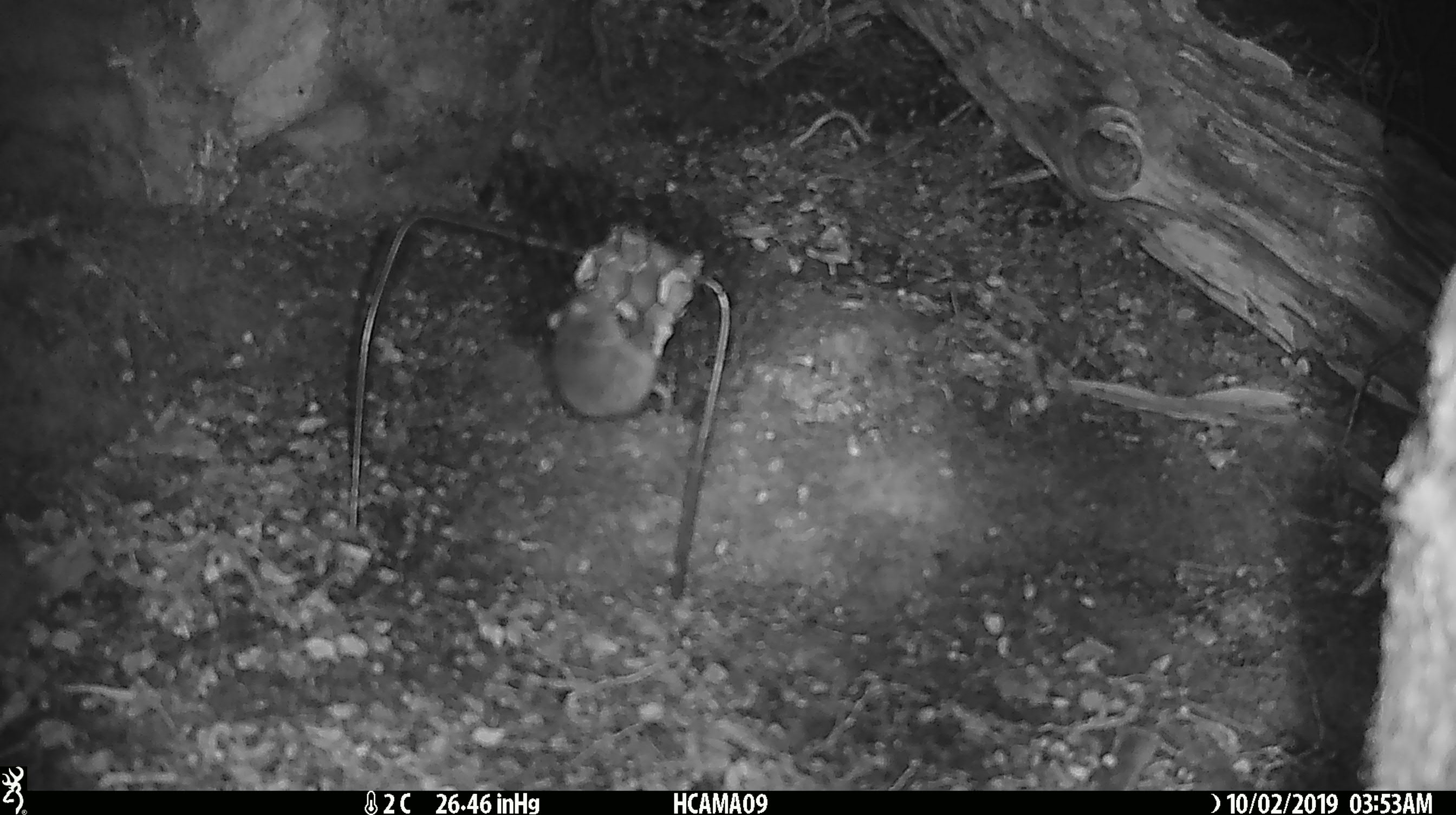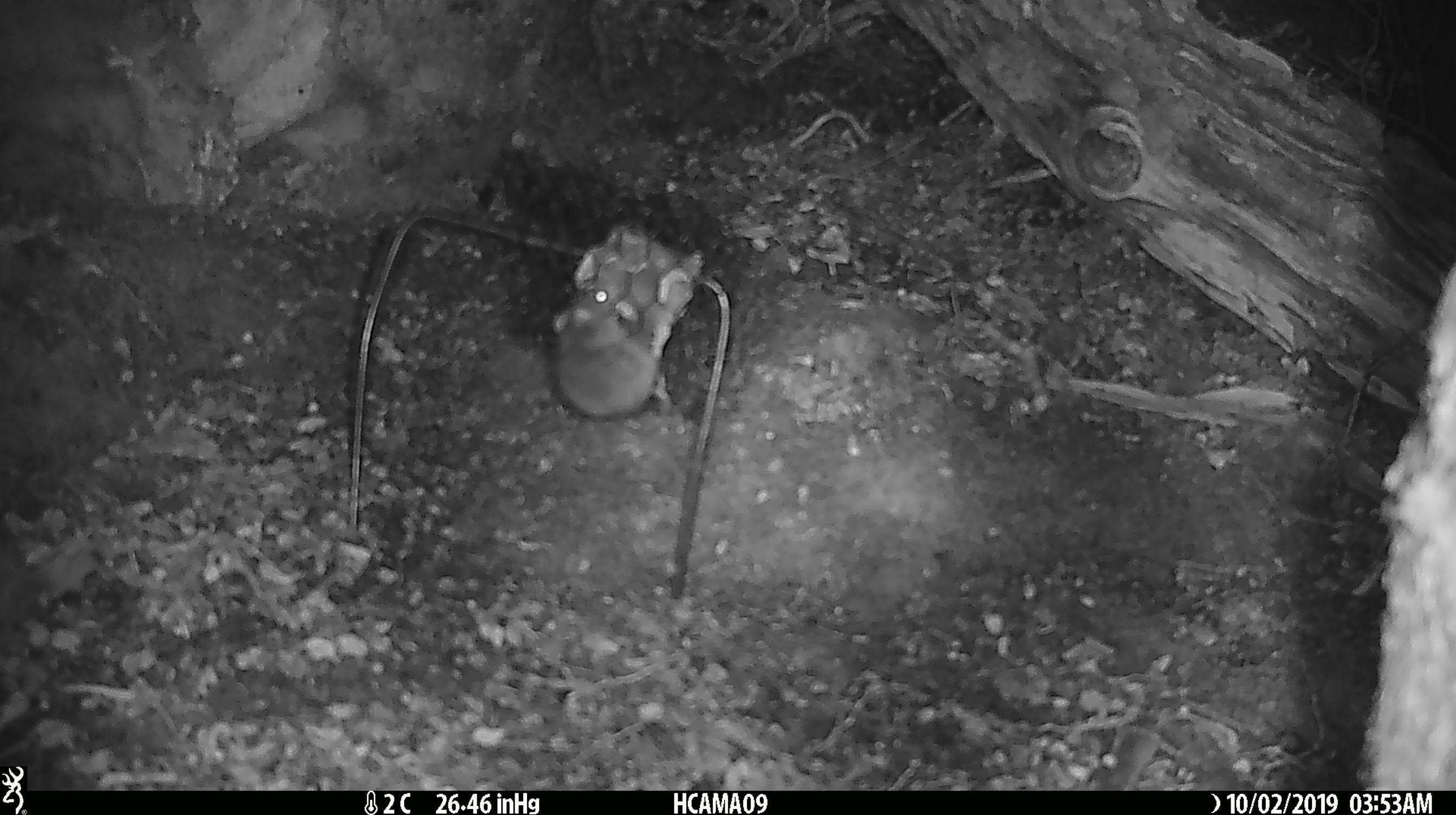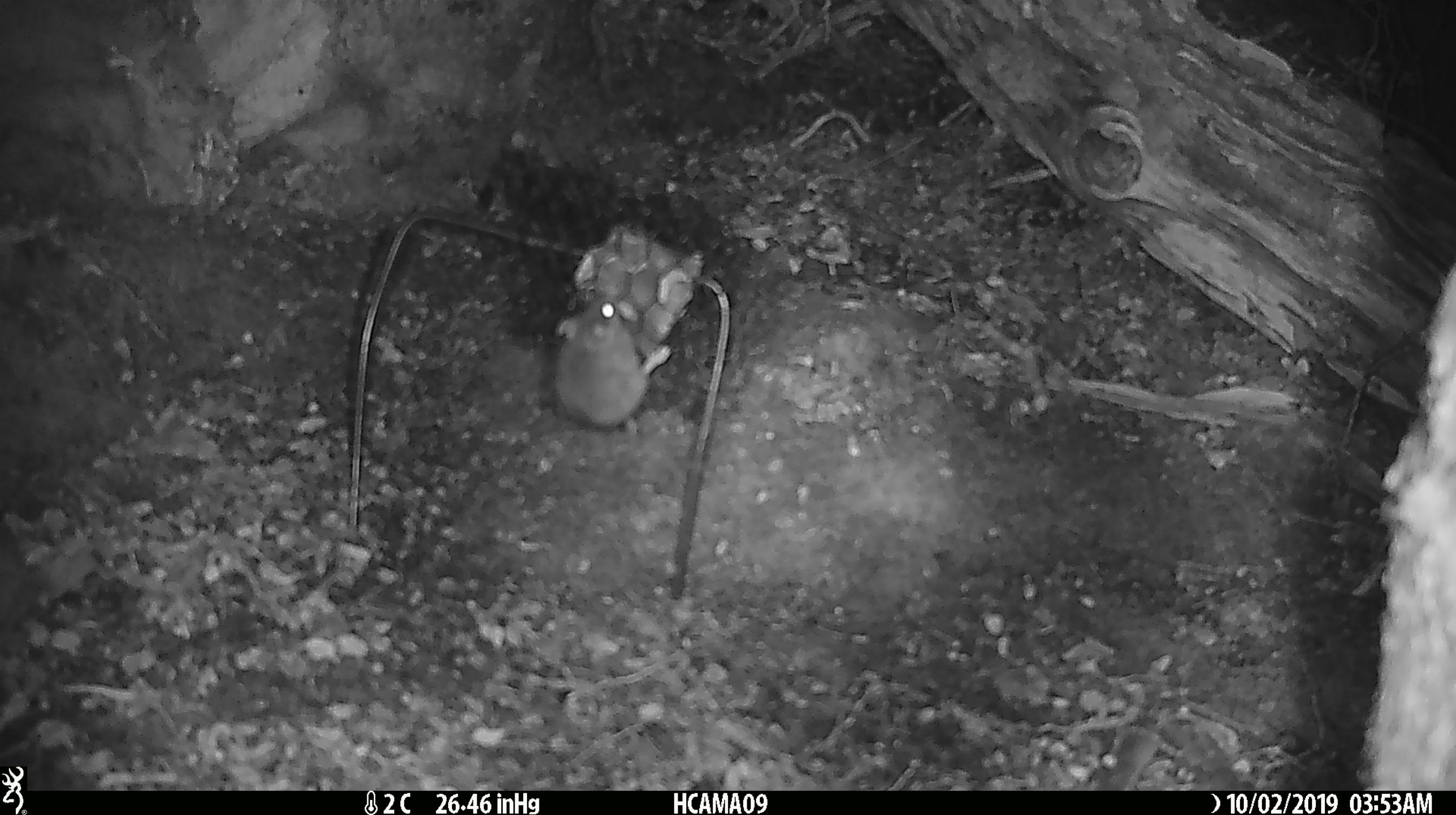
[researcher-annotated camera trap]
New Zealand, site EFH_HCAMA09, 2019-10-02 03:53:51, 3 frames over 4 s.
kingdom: Animalia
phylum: Chordata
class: Mammalia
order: Rodentia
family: Muridae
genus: Mus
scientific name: Mus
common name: mouse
Mouse (Mus).